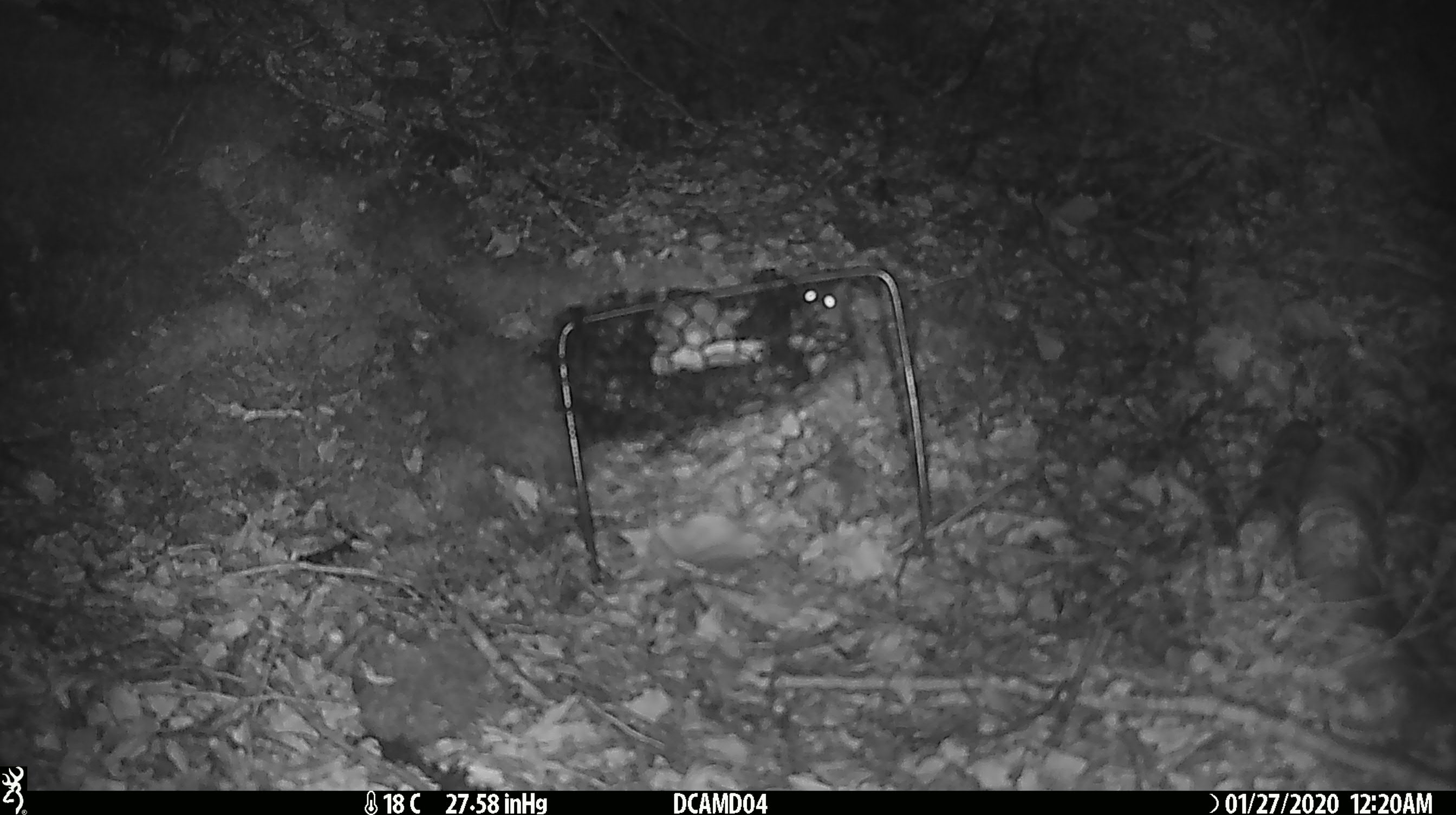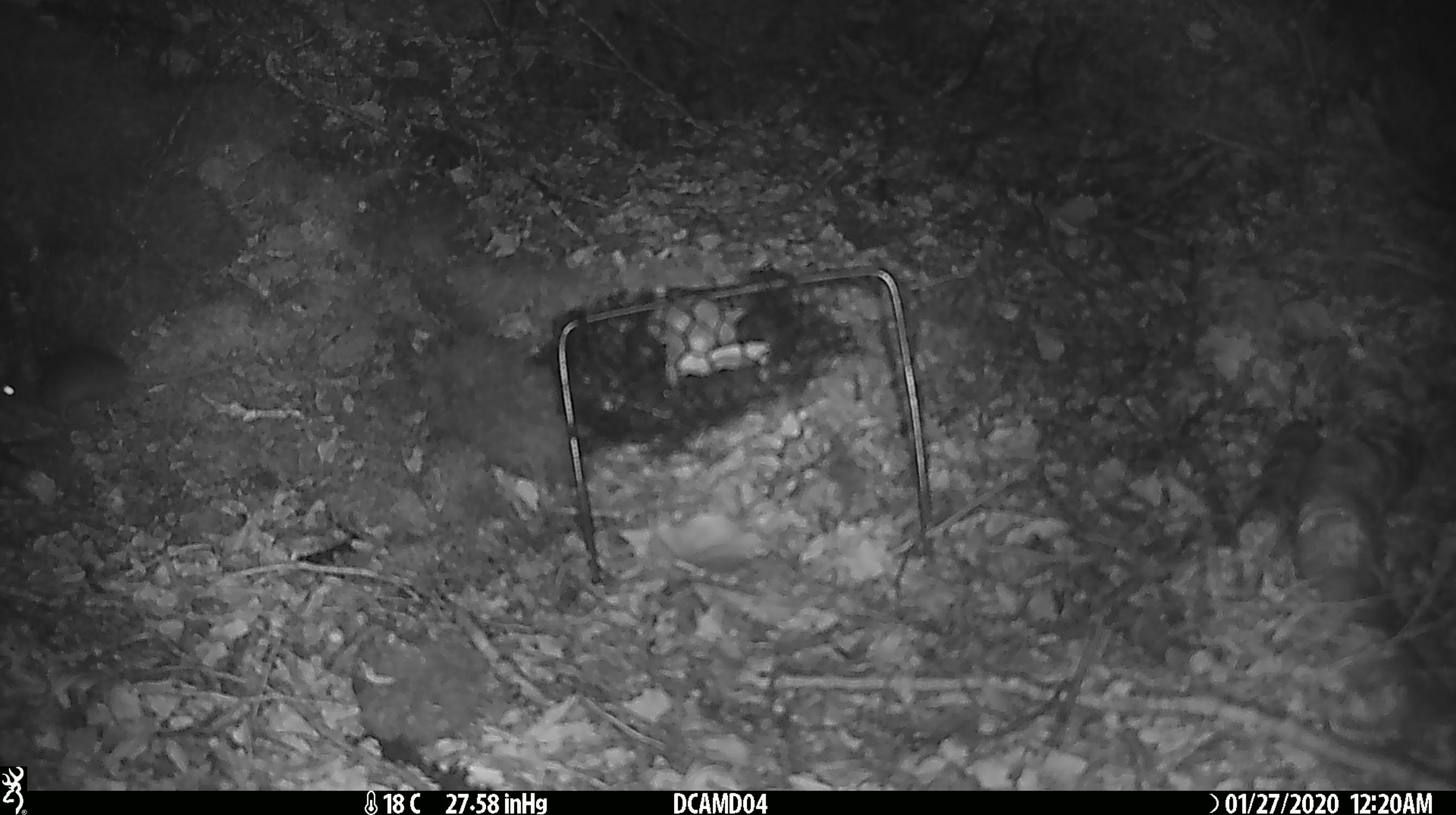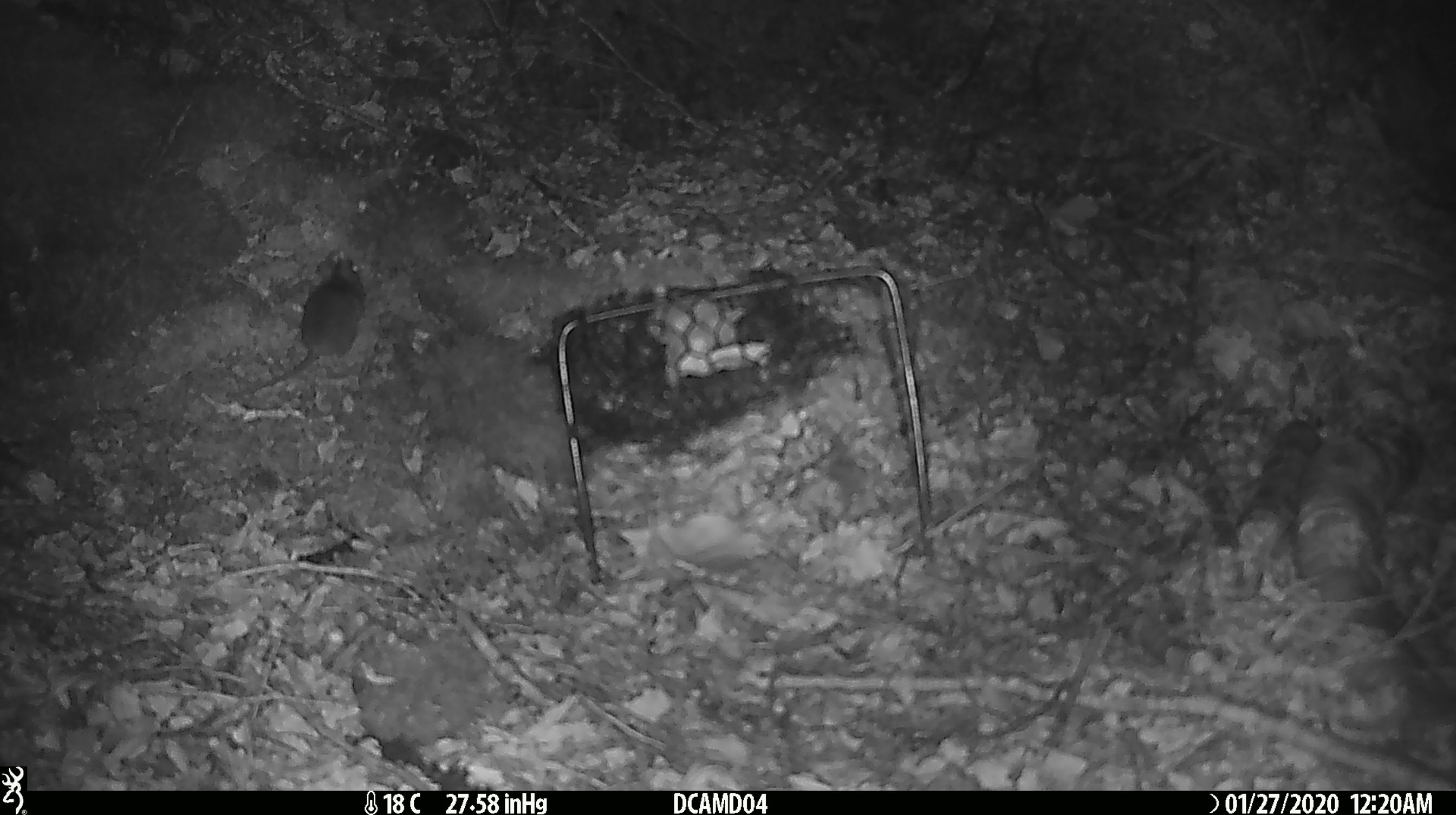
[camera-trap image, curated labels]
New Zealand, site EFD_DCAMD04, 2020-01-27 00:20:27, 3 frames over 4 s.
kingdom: Animalia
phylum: Chordata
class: Mammalia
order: Rodentia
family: Muridae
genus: Mus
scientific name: Mus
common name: mouse